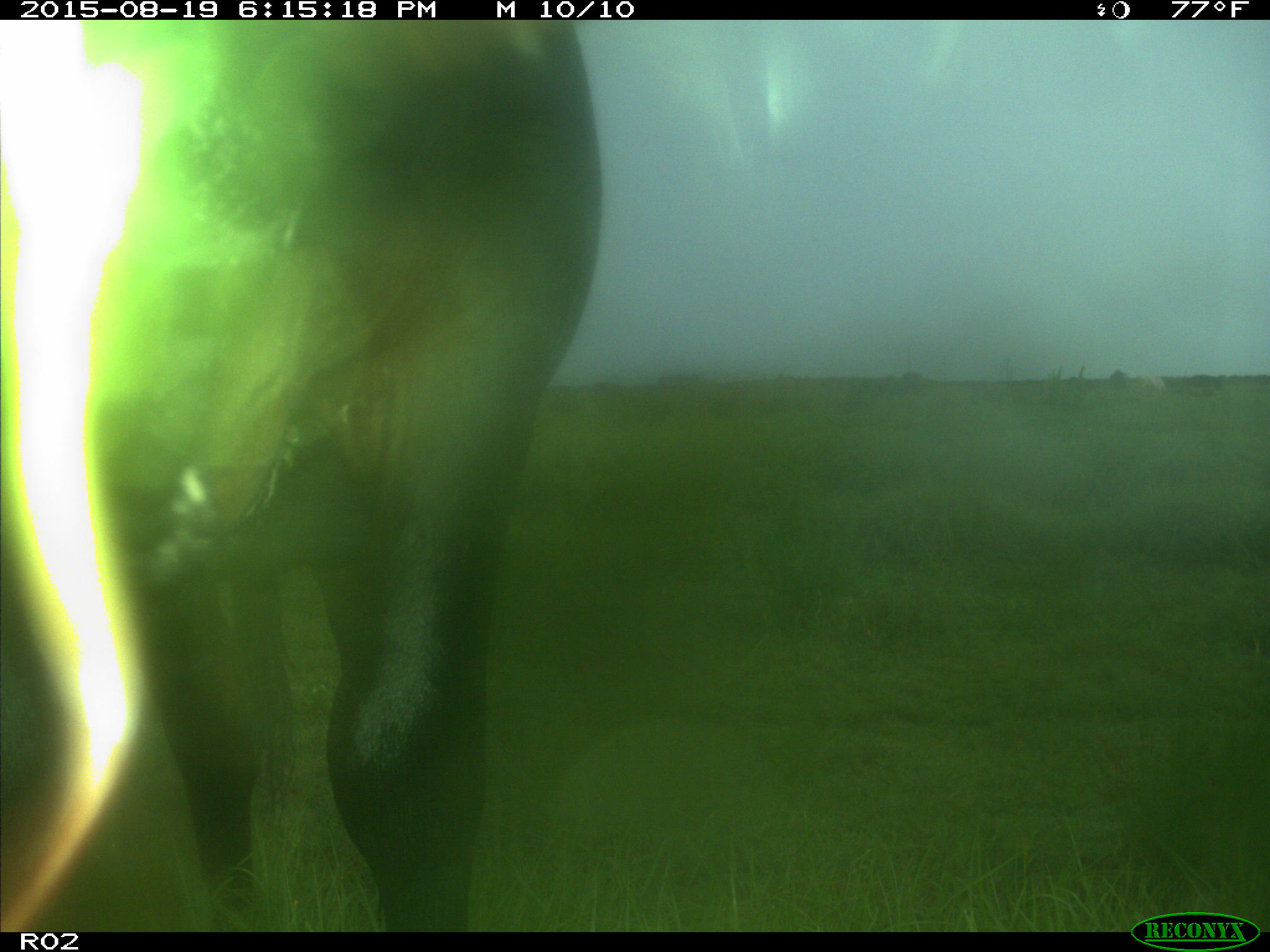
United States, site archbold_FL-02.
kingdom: Animalia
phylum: Chordata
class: Mammalia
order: Artiodactyla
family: Bovidae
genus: Bos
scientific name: Bos taurus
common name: domestic cow